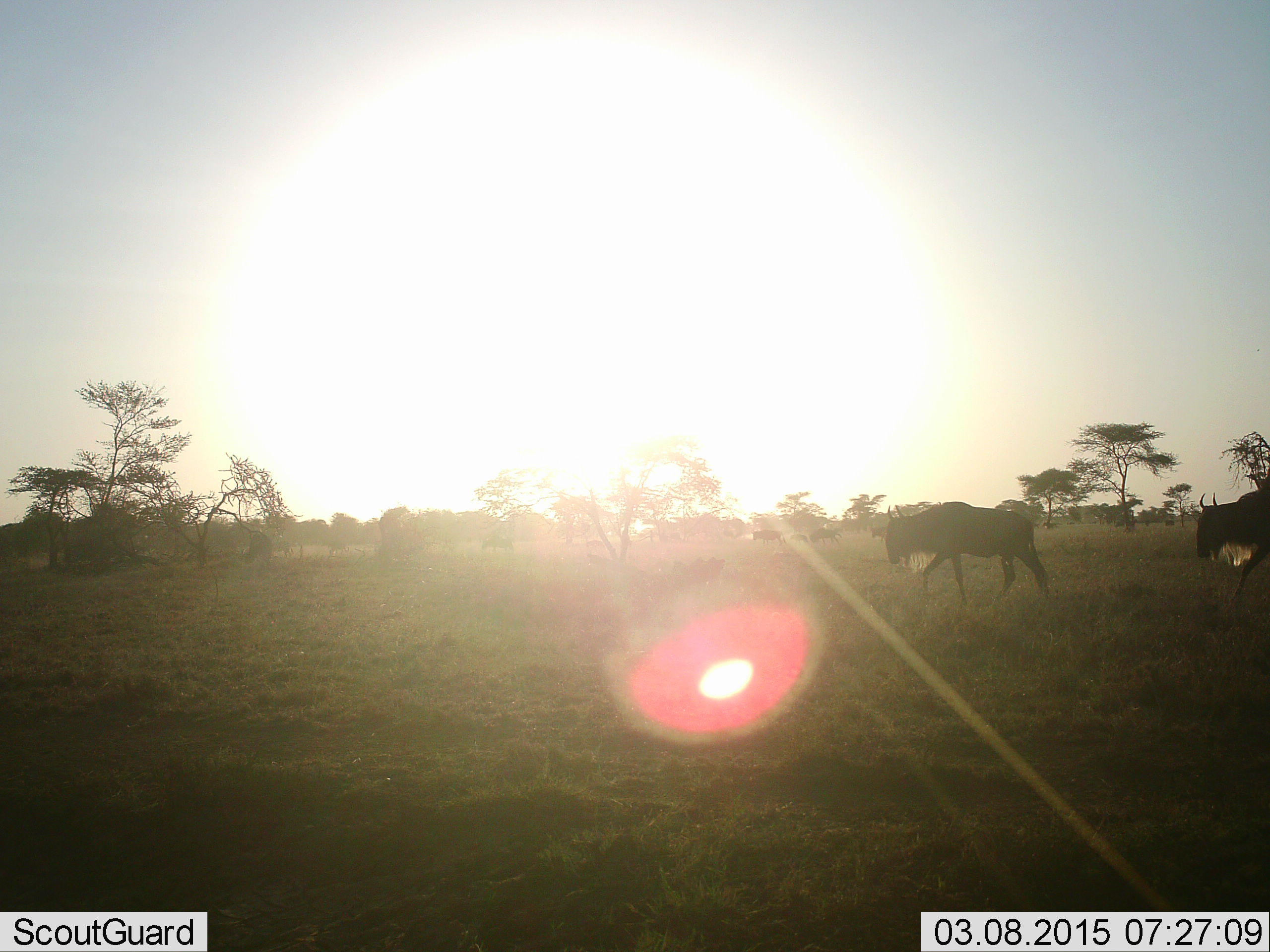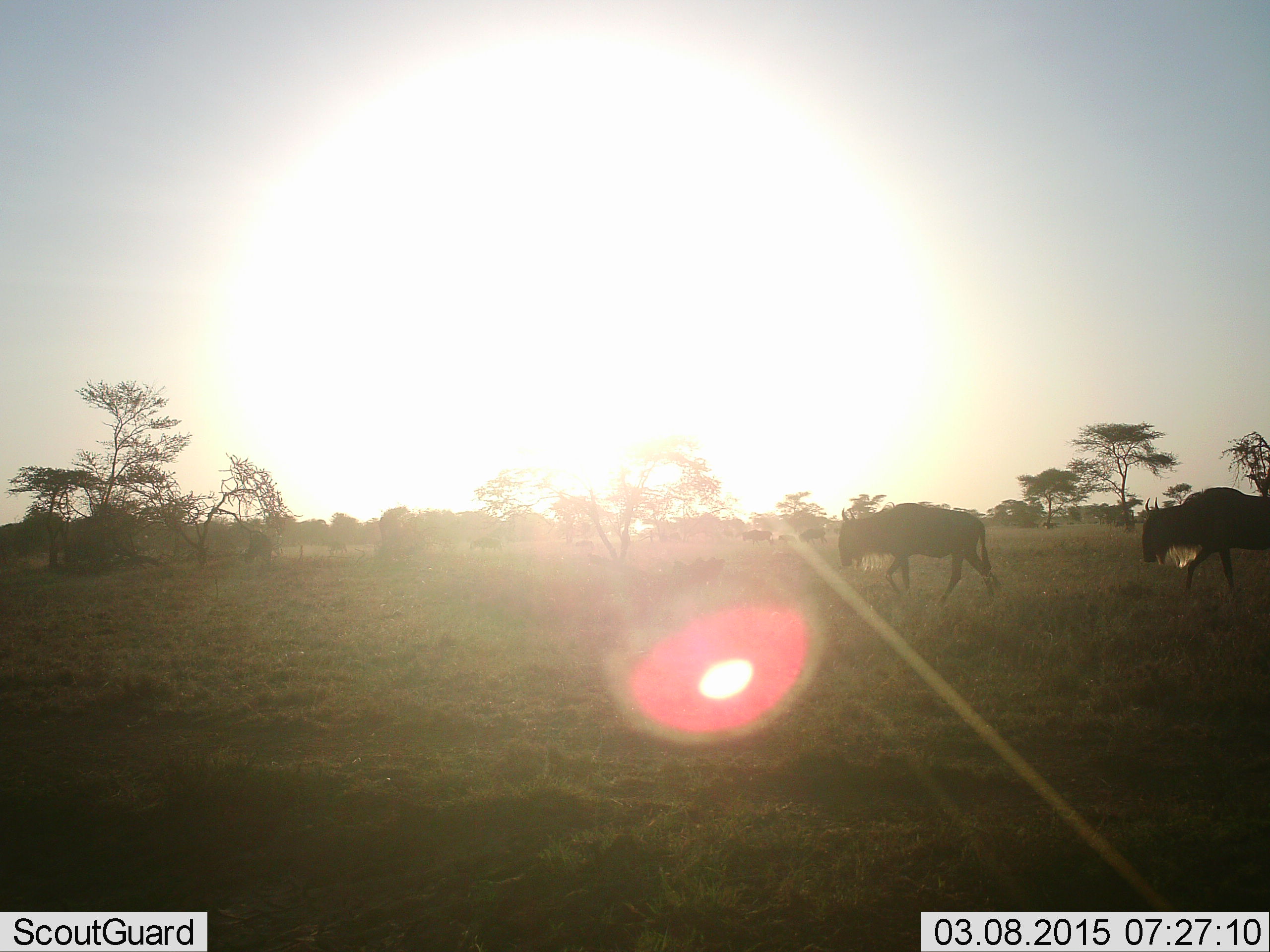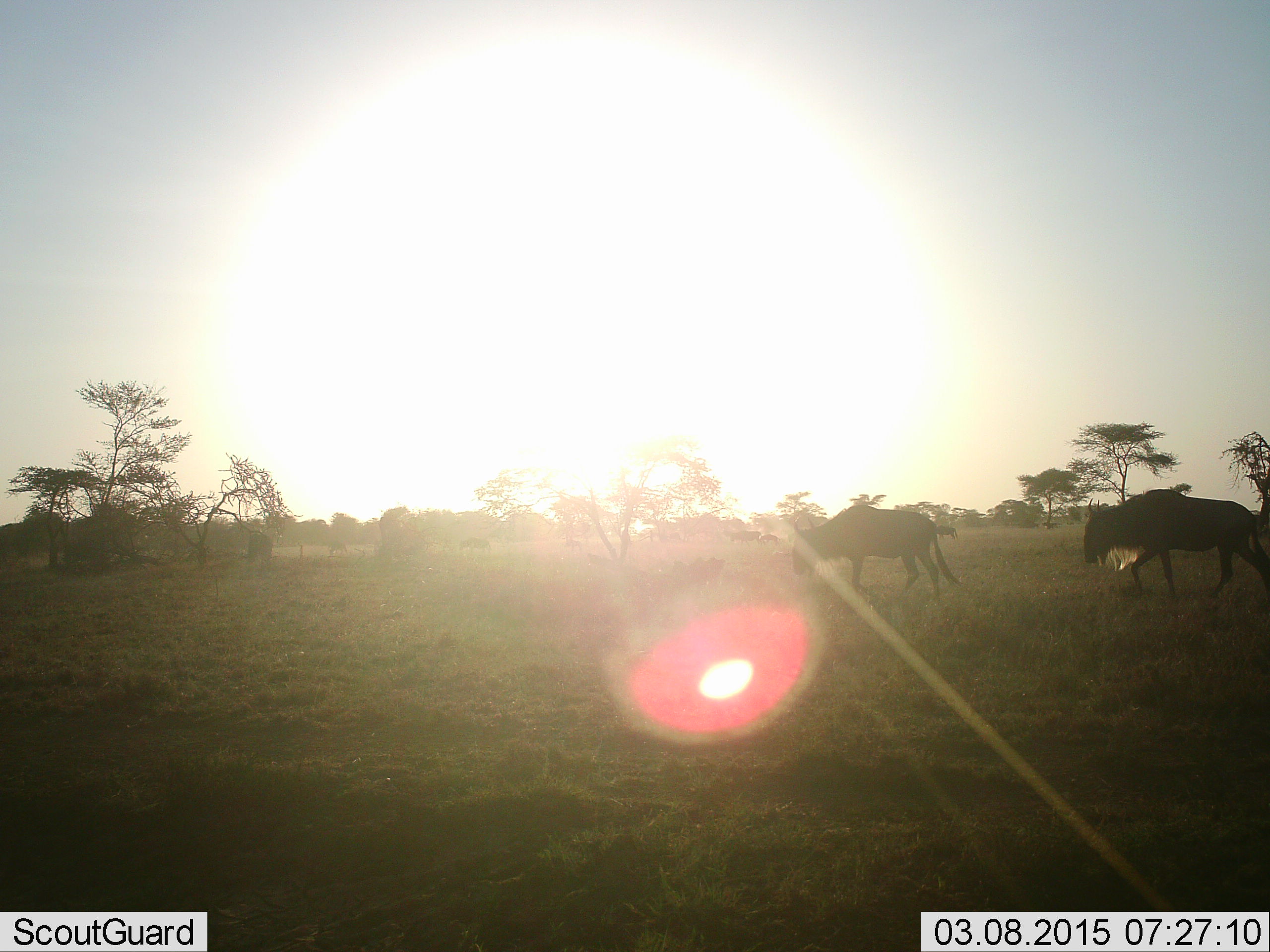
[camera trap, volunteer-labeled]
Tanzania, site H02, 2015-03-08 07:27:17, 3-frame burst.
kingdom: Animalia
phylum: Chordata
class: Mammalia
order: Artiodactyla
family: Bovidae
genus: Connochaetes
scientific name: Connochaetes taurinus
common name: blue wildebeest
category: wildebeest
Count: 6.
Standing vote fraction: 0%.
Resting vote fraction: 0%.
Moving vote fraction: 100%.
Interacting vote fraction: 0%.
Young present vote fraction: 0%.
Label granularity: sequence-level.